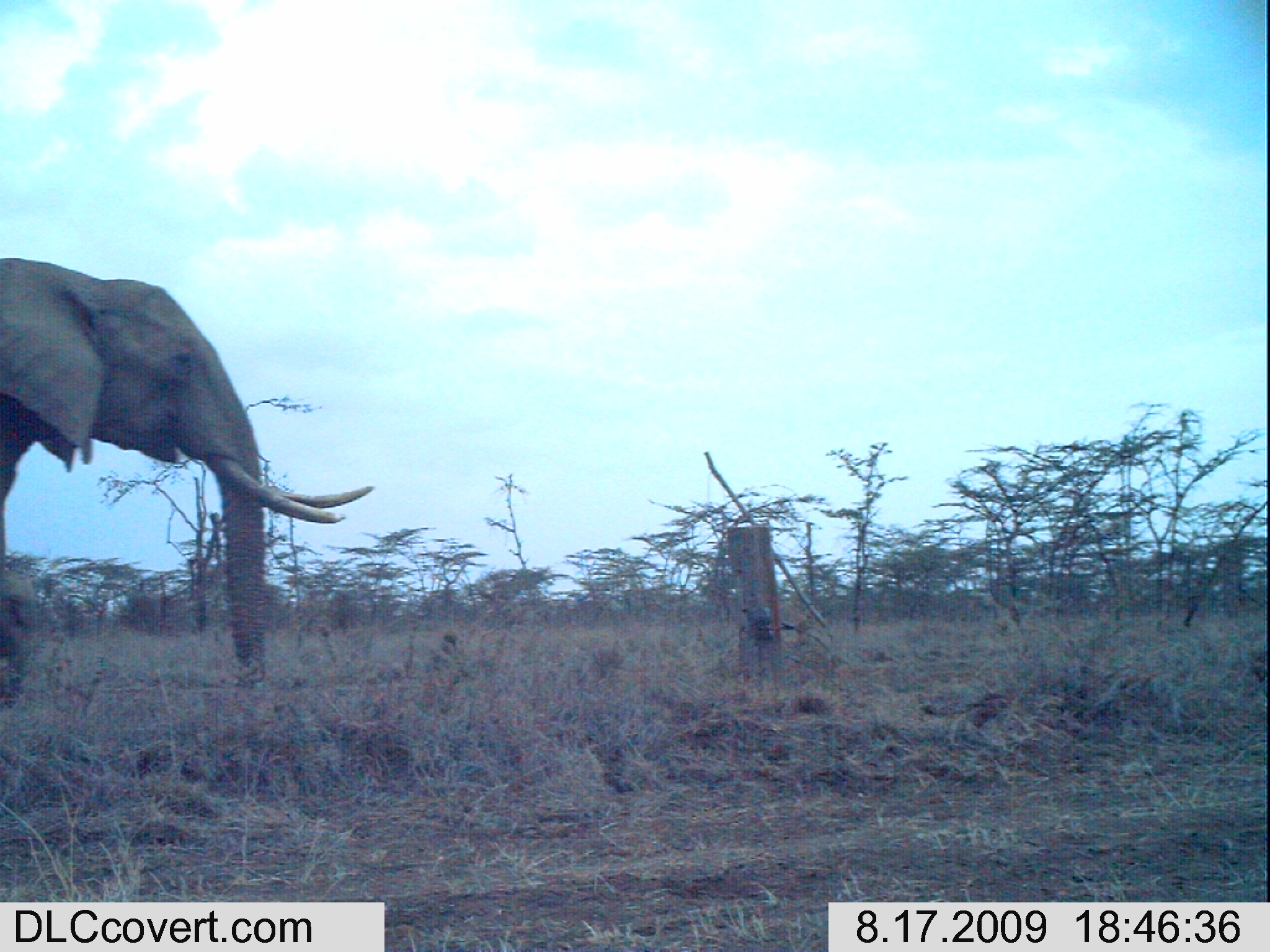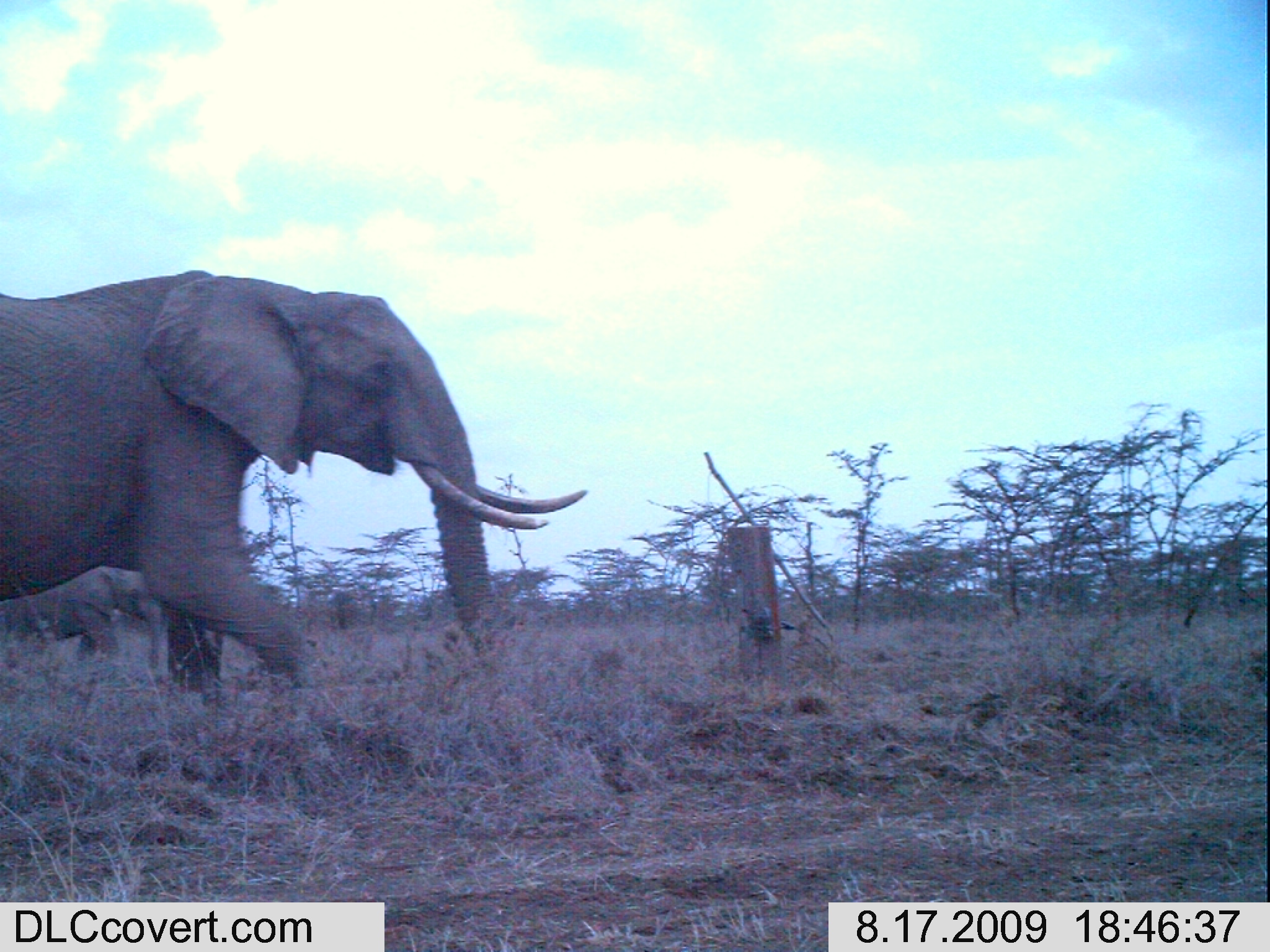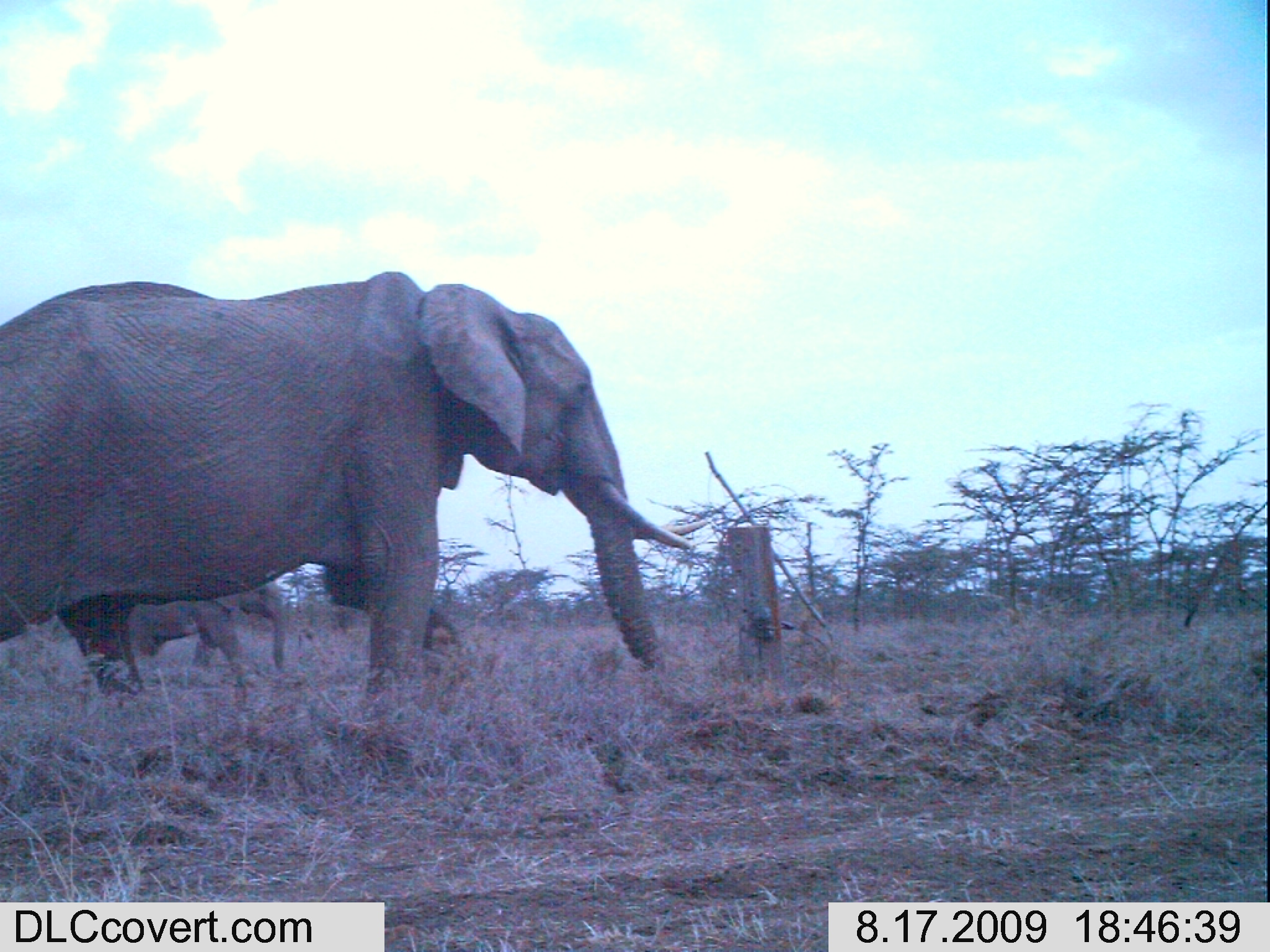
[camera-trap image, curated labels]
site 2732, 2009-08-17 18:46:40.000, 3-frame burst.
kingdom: Animalia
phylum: Chordata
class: Mammalia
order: Proboscidea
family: Elephantidae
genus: Loxodonta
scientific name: Loxodonta africana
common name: african bush elephant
Loxodonta africana (african bush elephant), count 2.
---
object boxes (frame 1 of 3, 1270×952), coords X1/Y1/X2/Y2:
loxodonta africana: 0/255/373/704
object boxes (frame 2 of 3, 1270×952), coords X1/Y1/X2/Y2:
loxodonta africana: 0/269/588/710; 0/565/163/669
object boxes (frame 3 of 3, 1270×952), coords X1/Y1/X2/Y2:
loxodonta africana: 0/271/711/731; 122/580/293/688